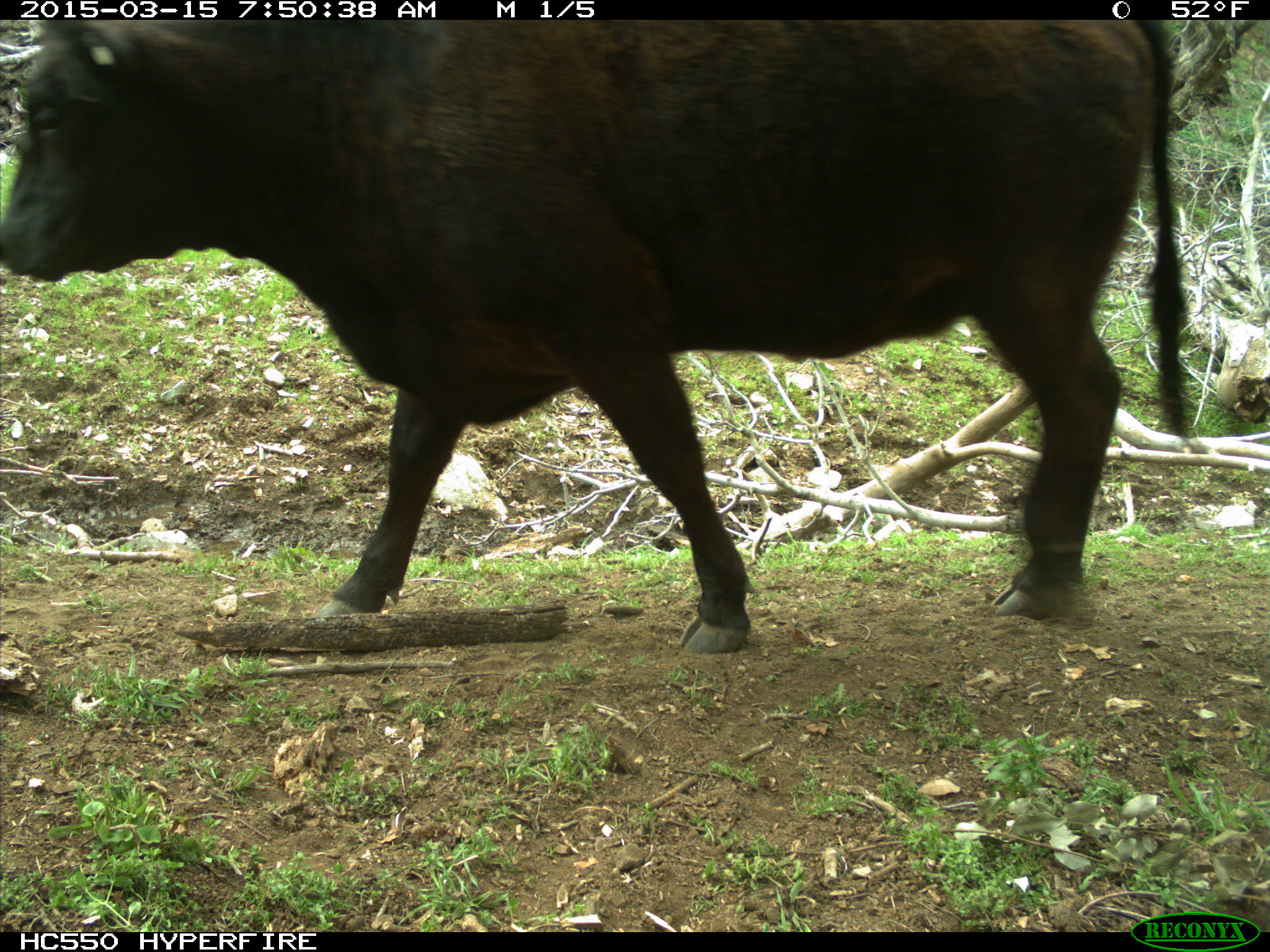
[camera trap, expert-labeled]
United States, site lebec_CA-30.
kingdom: Animalia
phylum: Chordata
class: Mammalia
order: Artiodactyla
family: Bovidae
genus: Bos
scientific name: Bos taurus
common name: domestic cow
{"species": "Bos taurus (domestic cow)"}